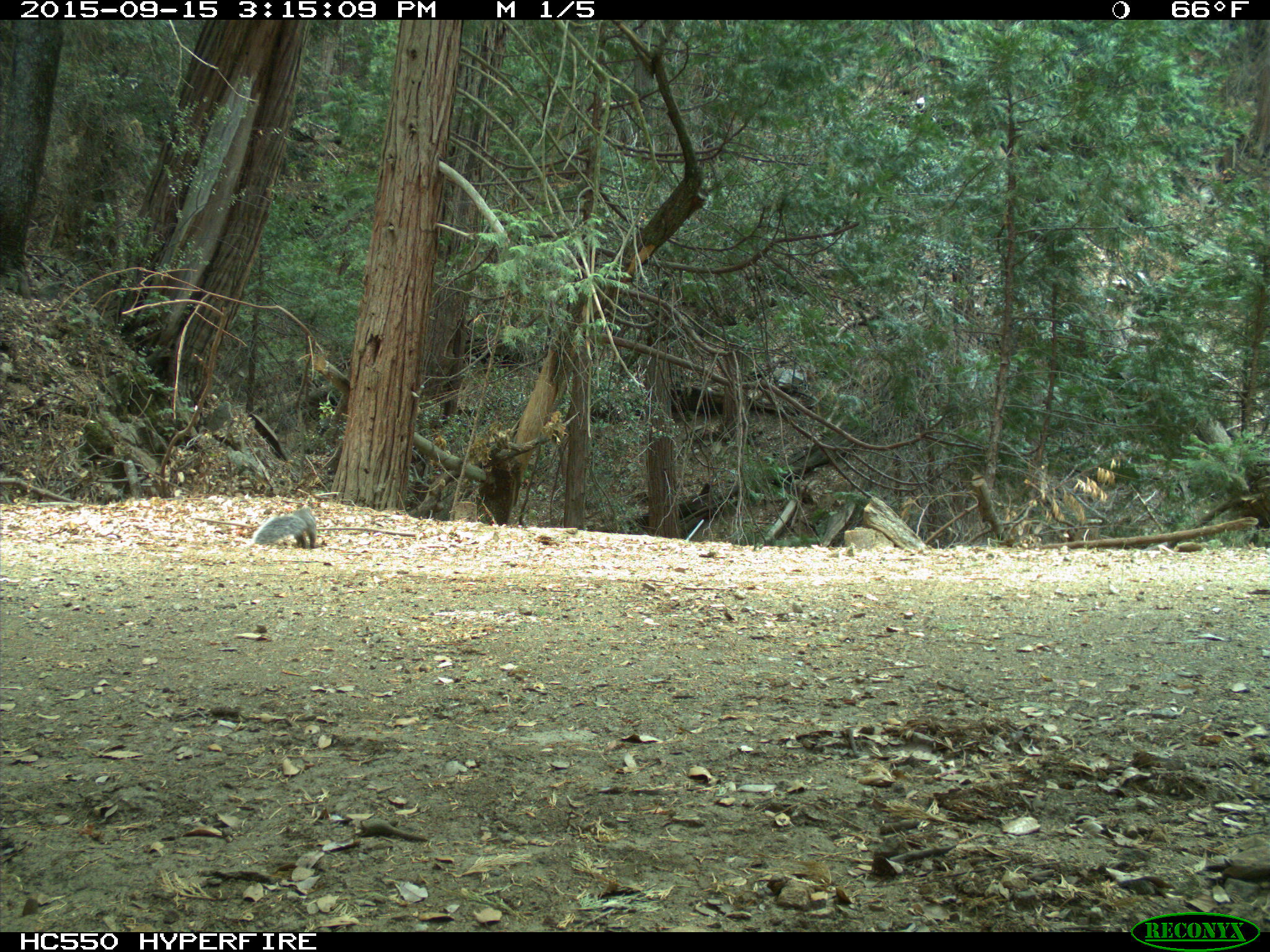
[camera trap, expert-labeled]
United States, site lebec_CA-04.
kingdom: Animalia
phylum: Chordata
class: Mammalia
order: Rodentia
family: Sciuridae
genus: Sciurus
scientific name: Sciurus carolinensis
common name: eastern gray squirrel